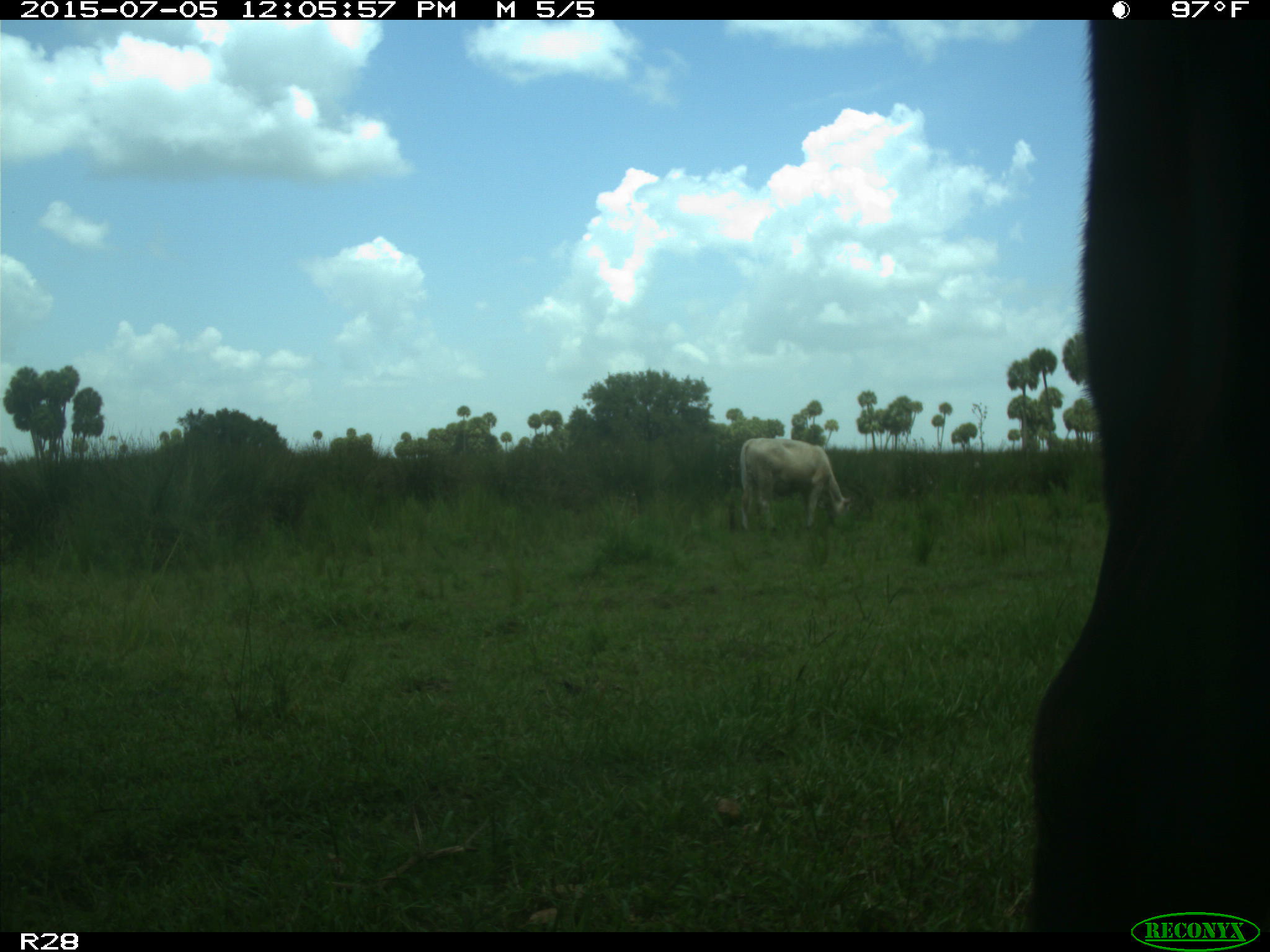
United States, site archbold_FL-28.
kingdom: Animalia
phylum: Chordata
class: Mammalia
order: Artiodactyla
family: Bovidae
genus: Bos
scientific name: Bos taurus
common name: domestic cow